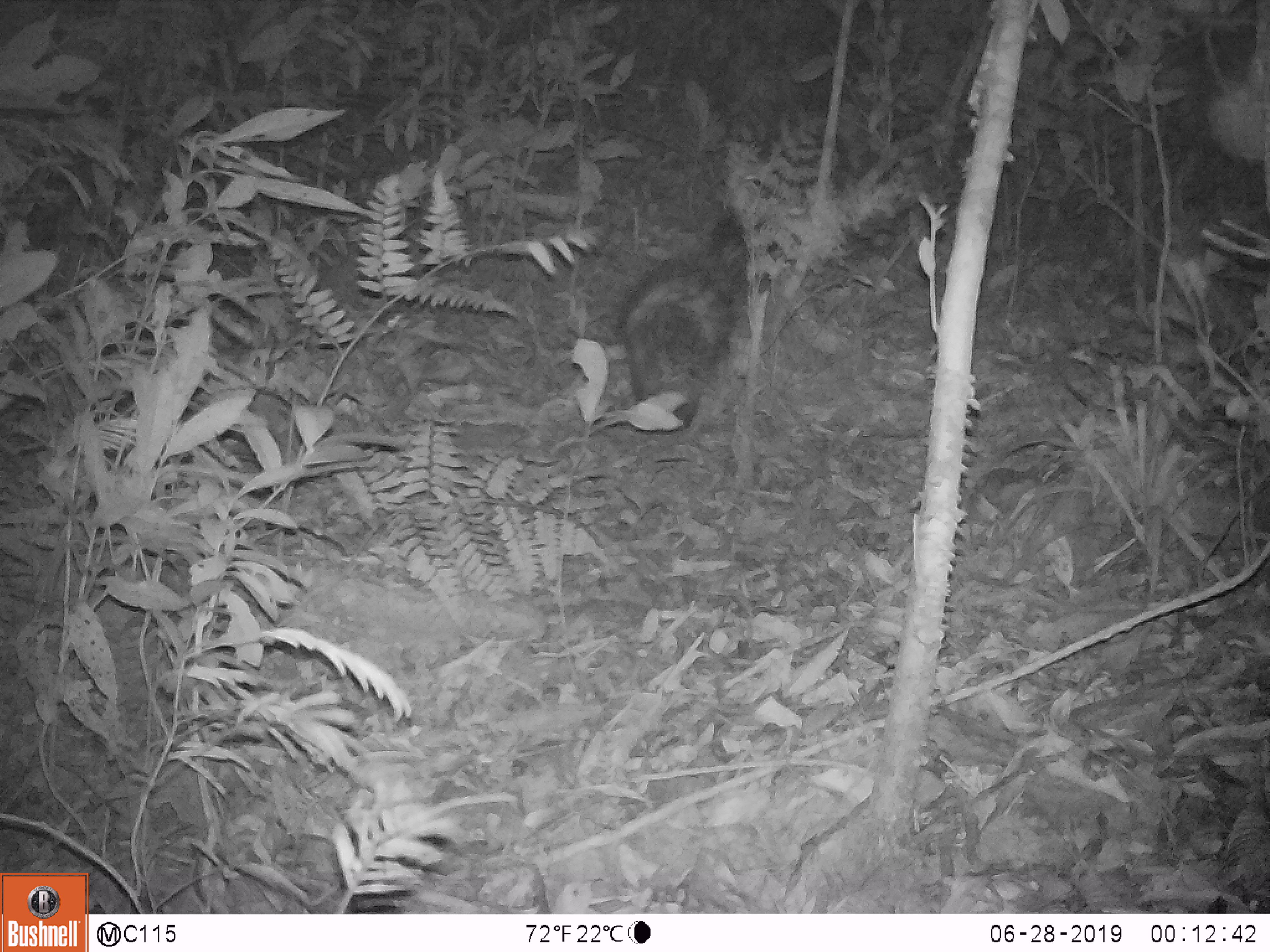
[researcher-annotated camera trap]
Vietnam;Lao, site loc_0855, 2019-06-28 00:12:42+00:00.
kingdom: Animalia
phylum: Chordata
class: Mammalia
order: Rodentia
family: Hystricidae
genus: Hystrix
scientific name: Hystrix brachyura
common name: malayan porcupine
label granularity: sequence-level